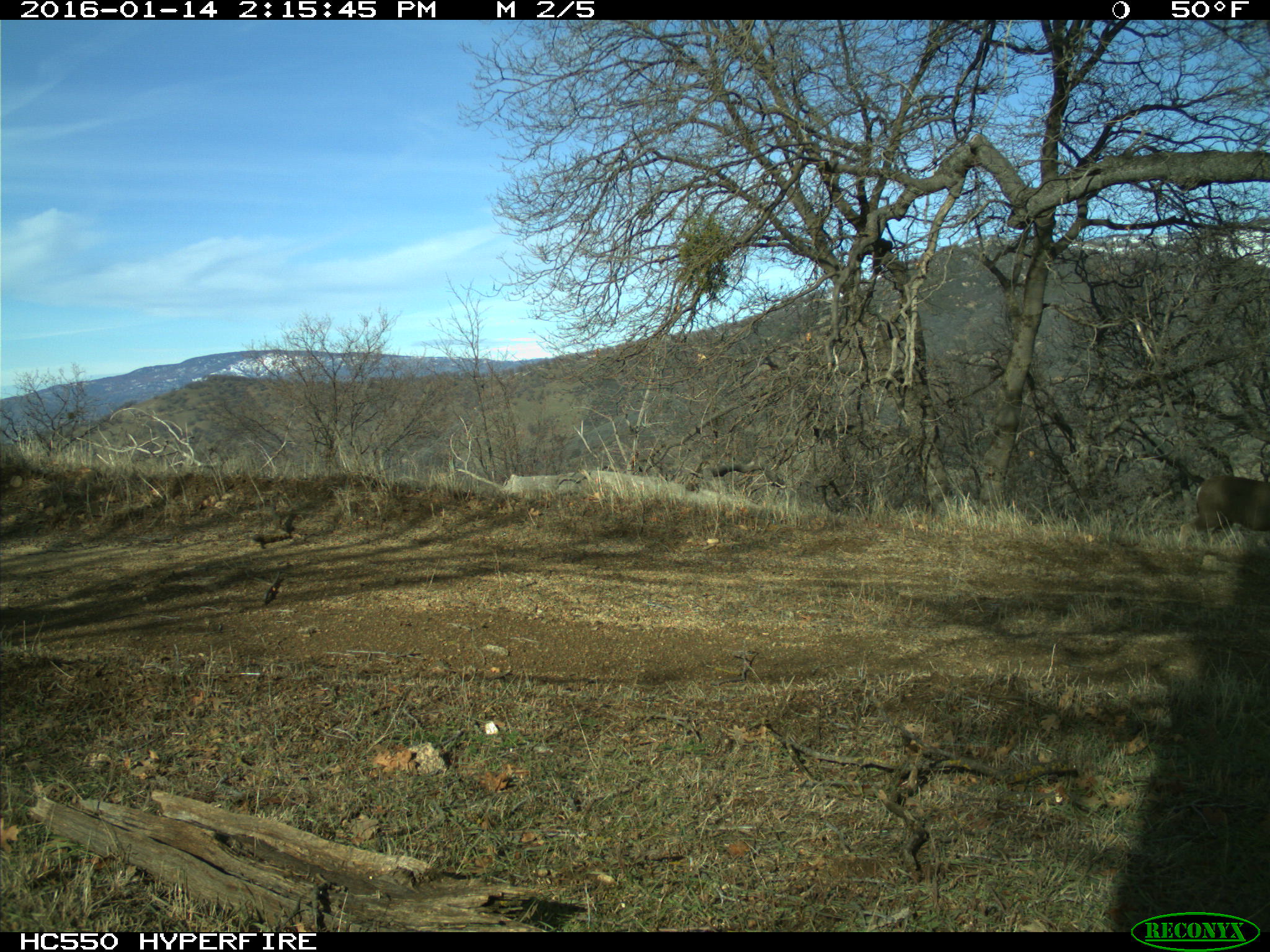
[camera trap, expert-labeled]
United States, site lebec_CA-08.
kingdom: Animalia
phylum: Chordata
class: Mammalia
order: Artiodactyla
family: Cervidae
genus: Odocoileus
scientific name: Odocoileus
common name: deer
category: unidentified deer